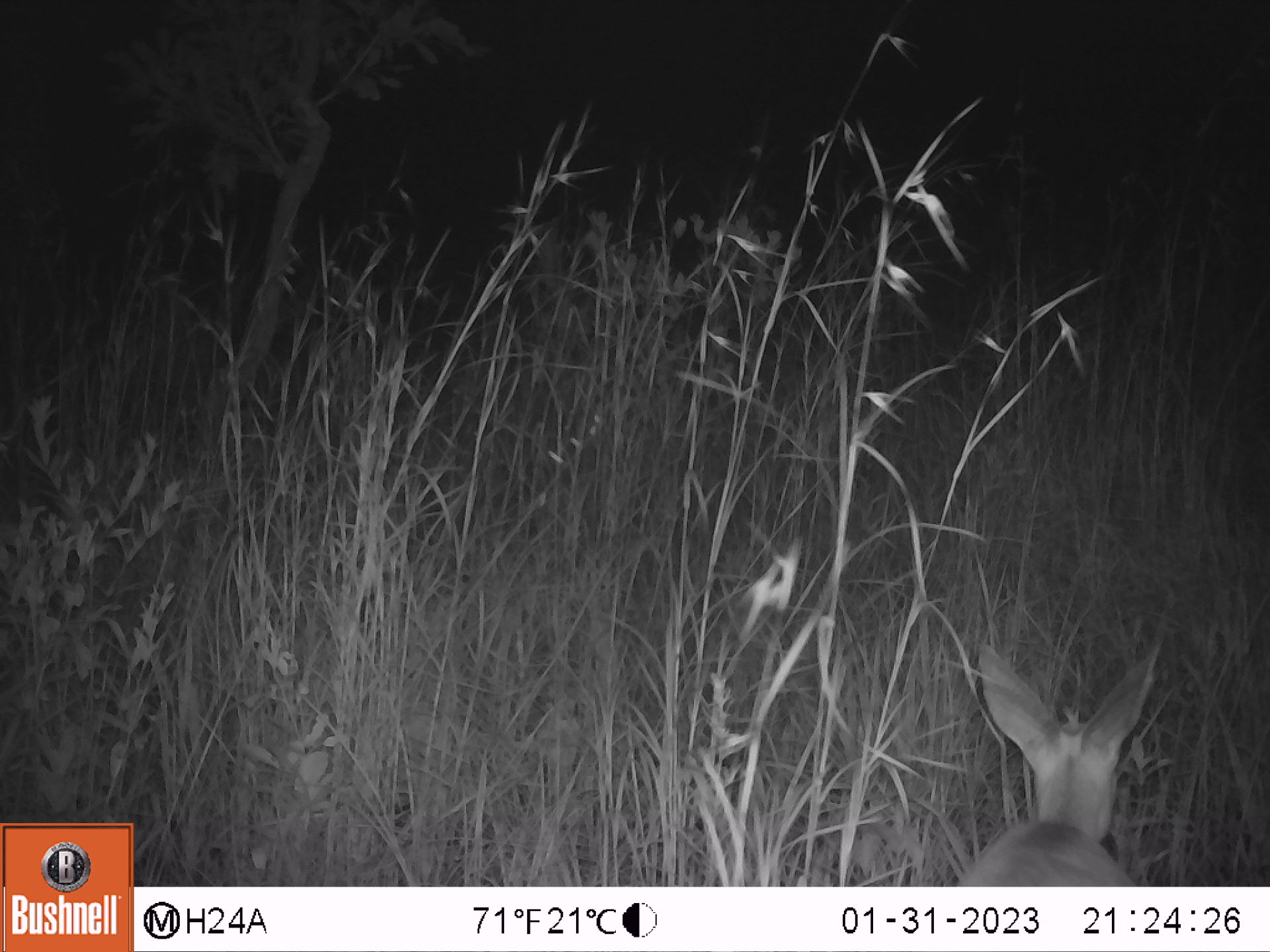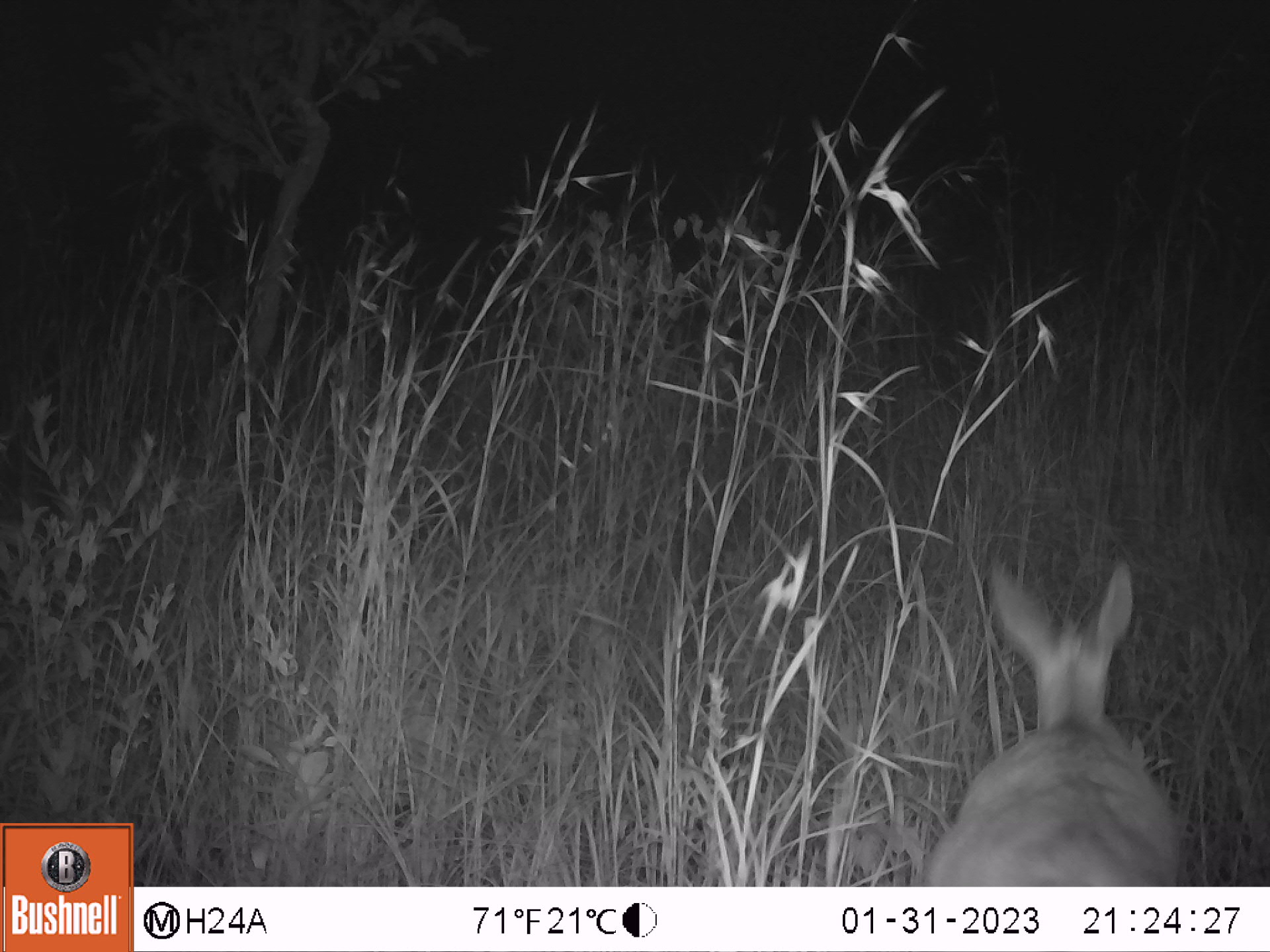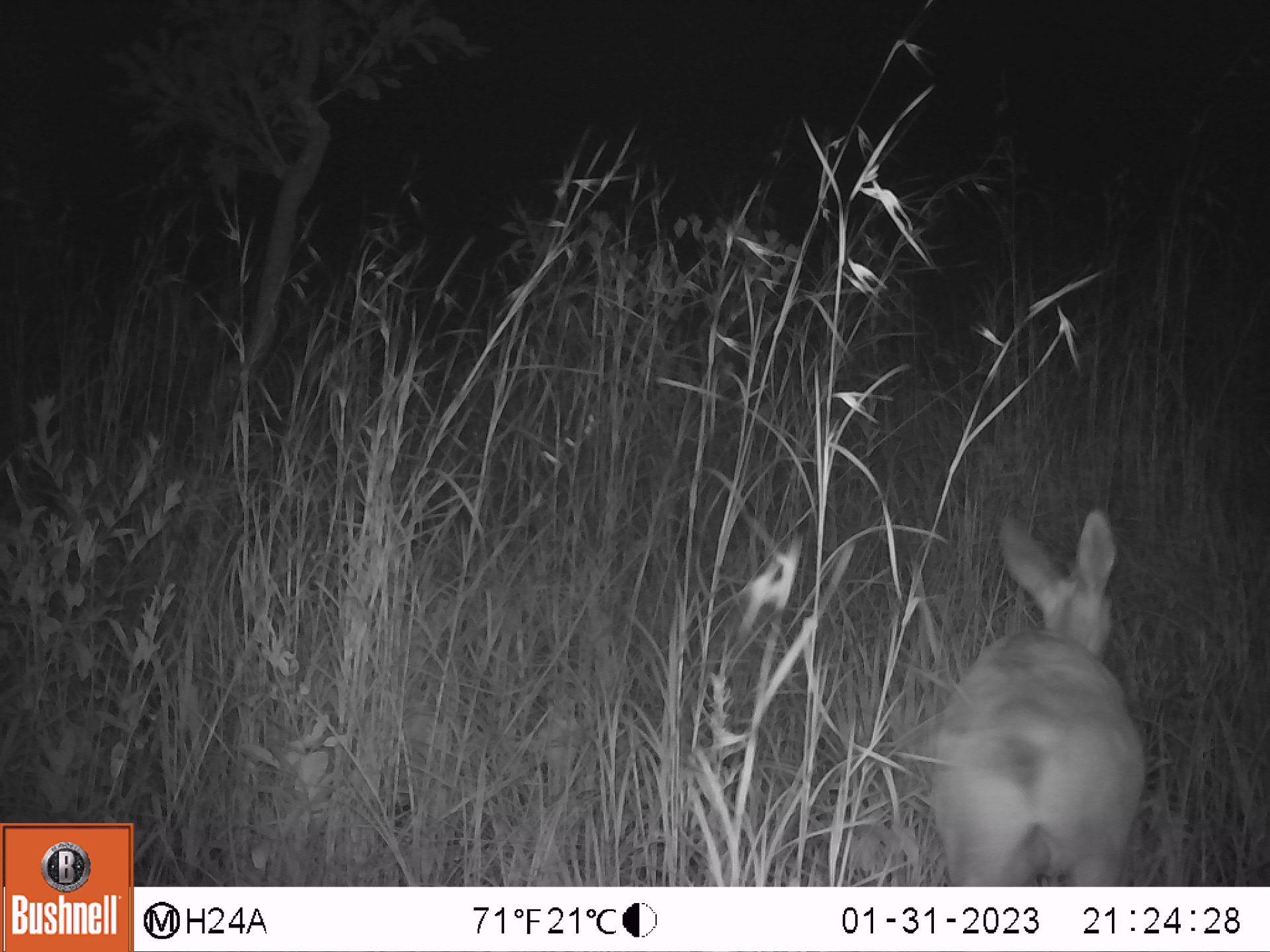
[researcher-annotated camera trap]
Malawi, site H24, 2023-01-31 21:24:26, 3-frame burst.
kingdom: Animalia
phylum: Chordata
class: Mammalia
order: Artiodactyla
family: Bovidae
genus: Sylvicapra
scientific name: Sylvicapra grimmia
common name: common duiker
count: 1